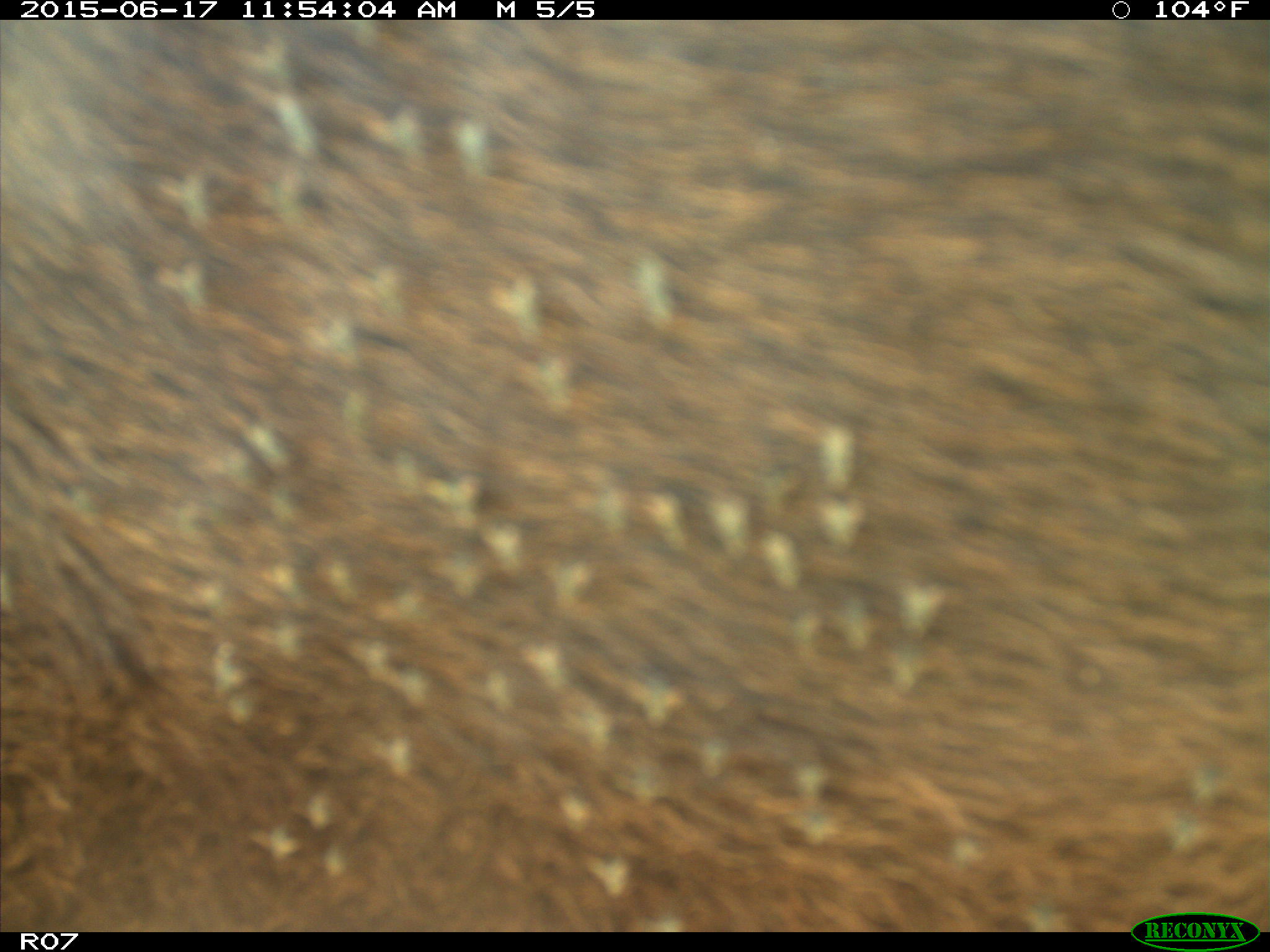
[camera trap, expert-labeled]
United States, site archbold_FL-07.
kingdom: Animalia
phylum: Chordata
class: Mammalia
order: Artiodactyla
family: Bovidae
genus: Bos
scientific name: Bos taurus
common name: domestic cow